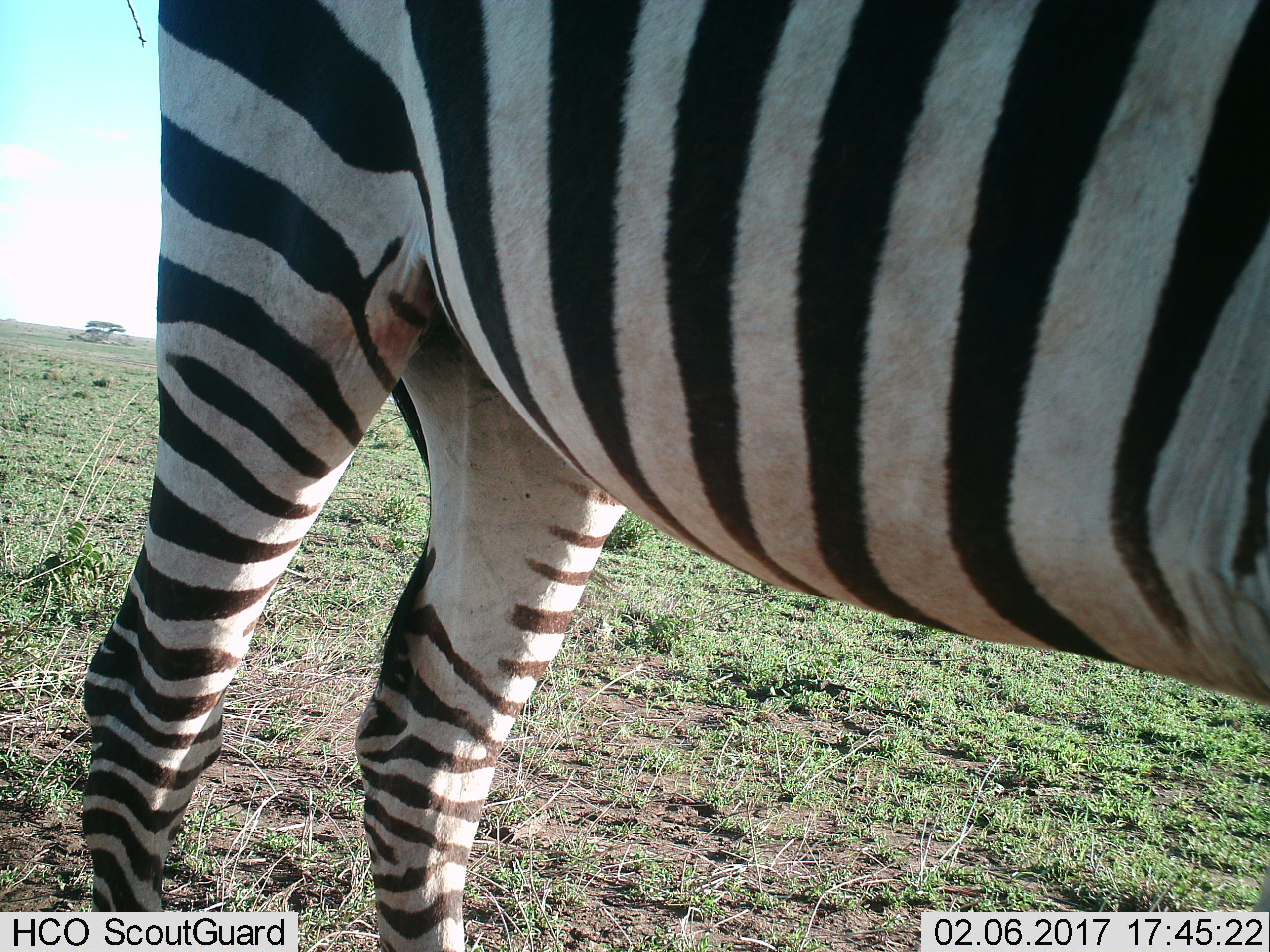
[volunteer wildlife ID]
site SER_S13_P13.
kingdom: Animalia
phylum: Chordata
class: Mammalia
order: Perissodactyla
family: Equidae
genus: Equus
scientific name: Equus quagga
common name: plains zebra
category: zebraplains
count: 1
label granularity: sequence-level